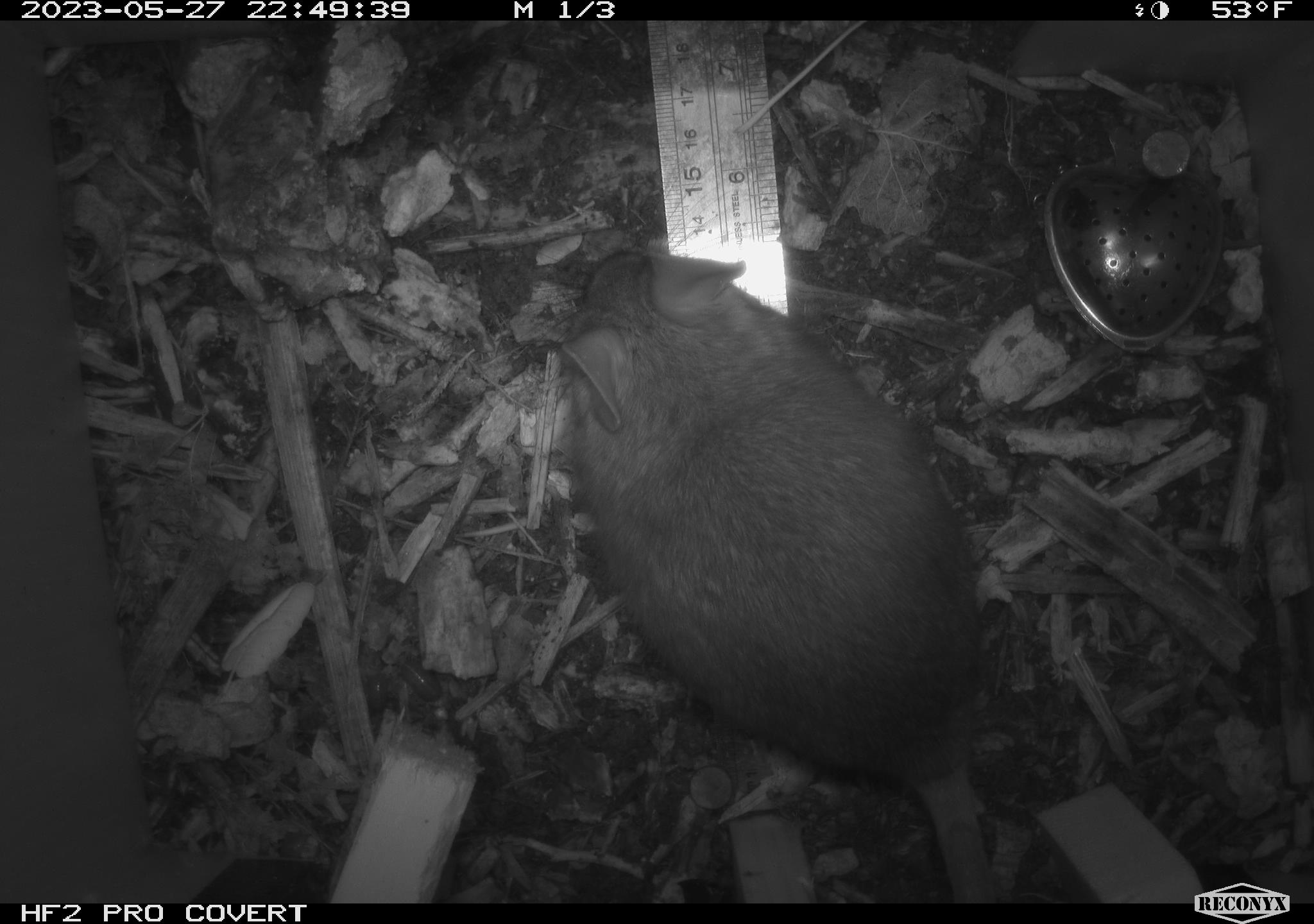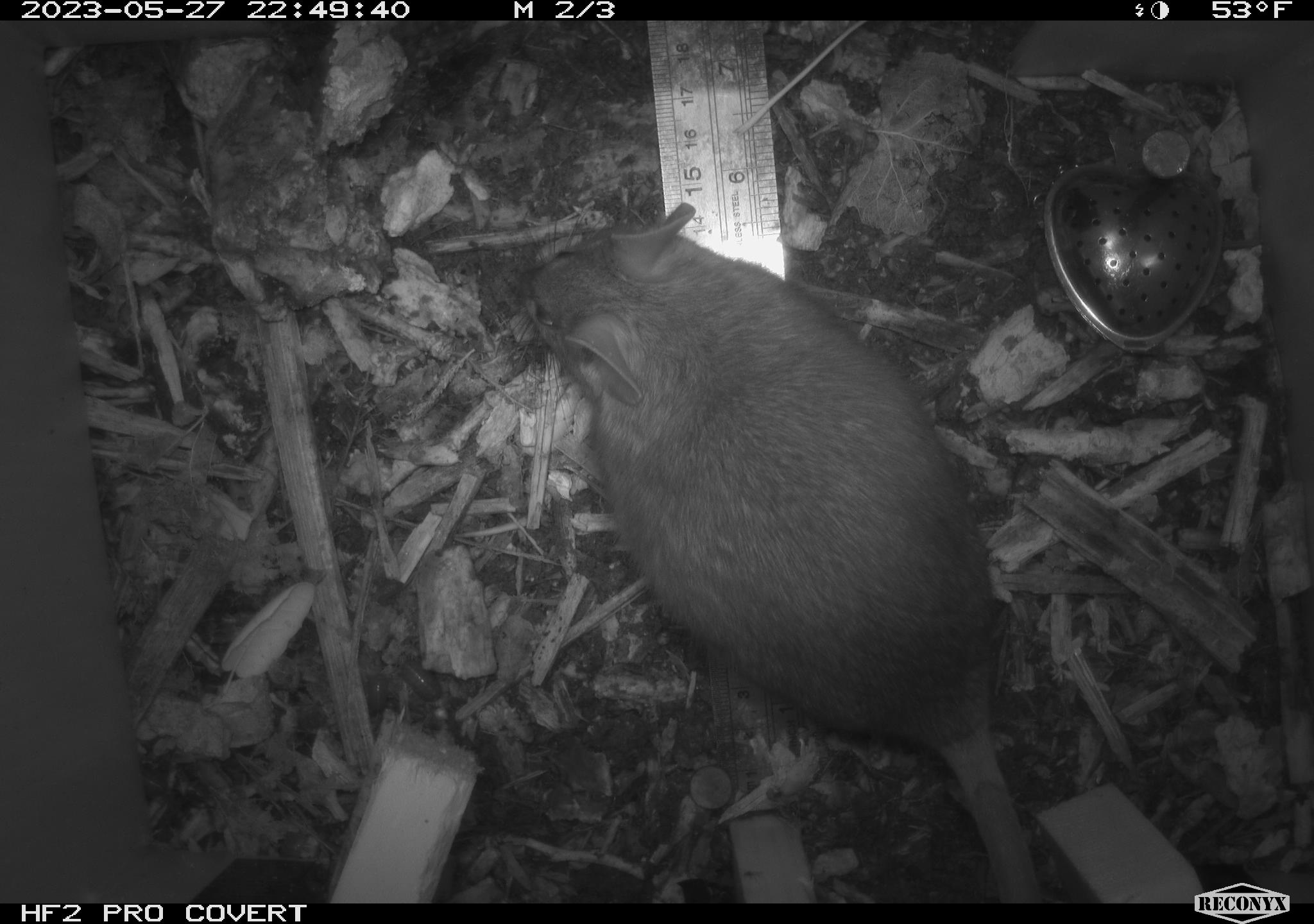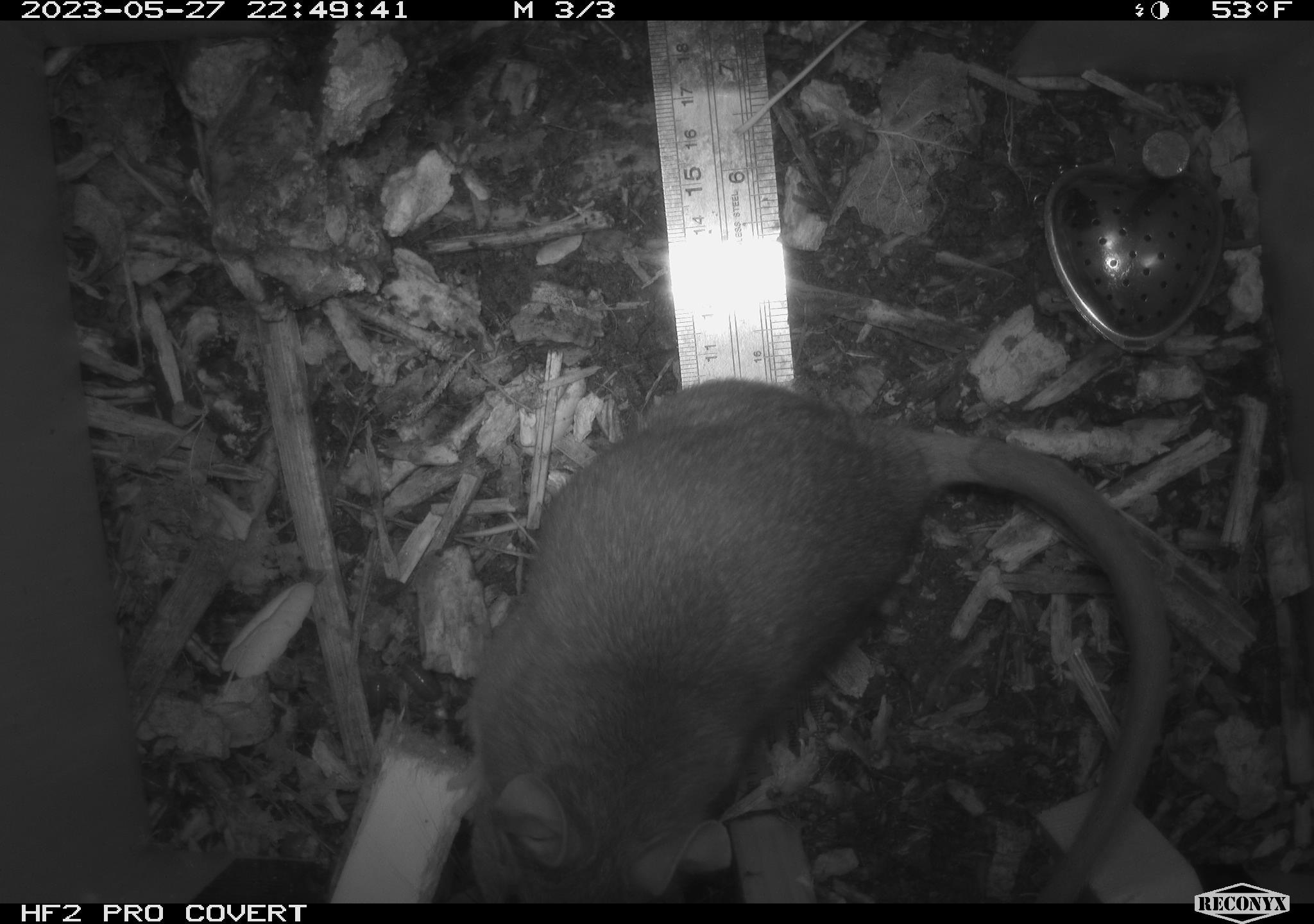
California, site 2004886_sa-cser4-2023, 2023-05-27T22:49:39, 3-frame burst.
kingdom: Animalia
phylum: Chordata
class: Mammalia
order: Rodentia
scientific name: Rodentia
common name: woodrat or rat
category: woodrat or rat species